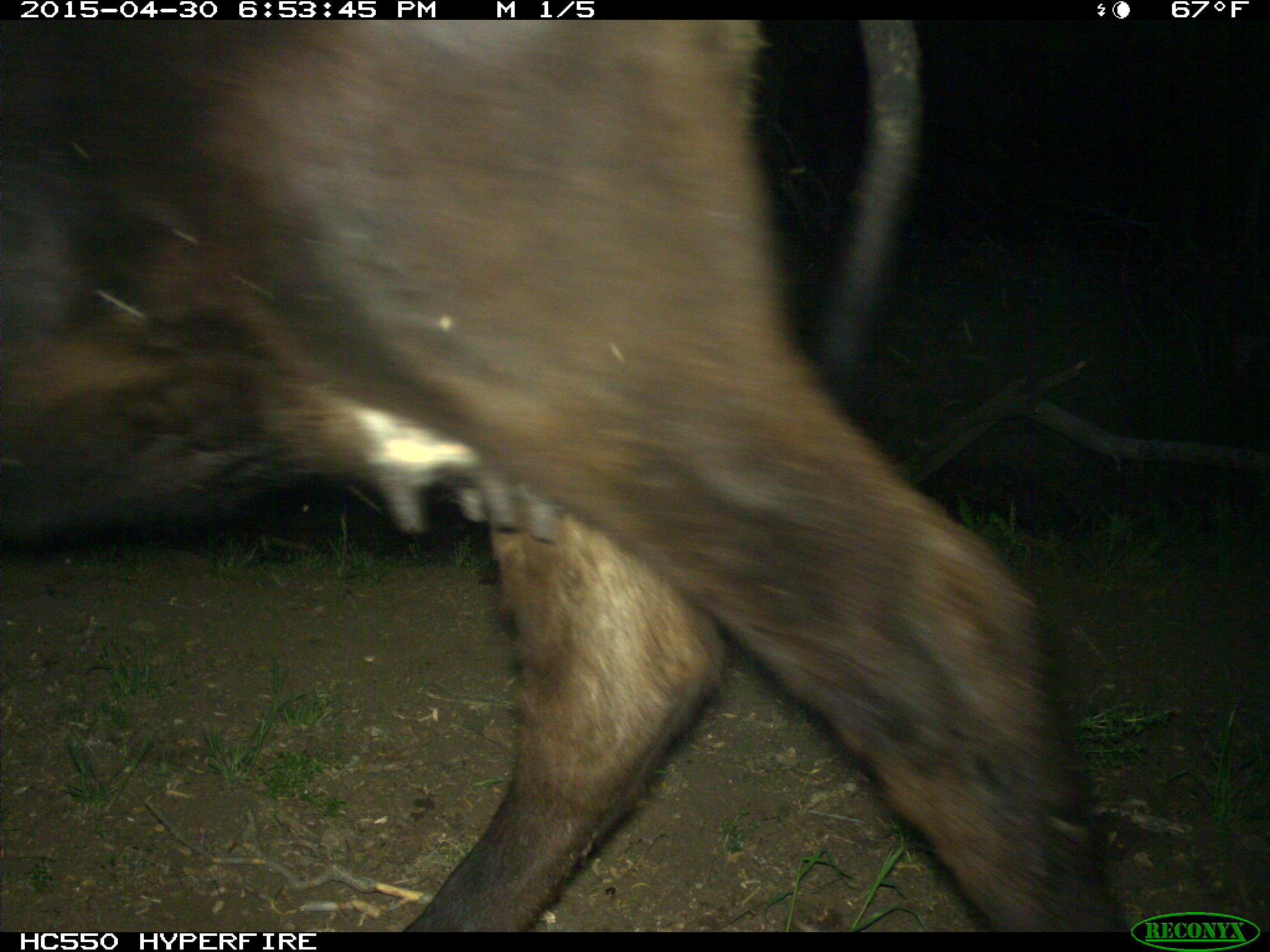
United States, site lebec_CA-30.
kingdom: Animalia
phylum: Chordata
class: Mammalia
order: Artiodactyla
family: Bovidae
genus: Bos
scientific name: Bos taurus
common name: domestic cow